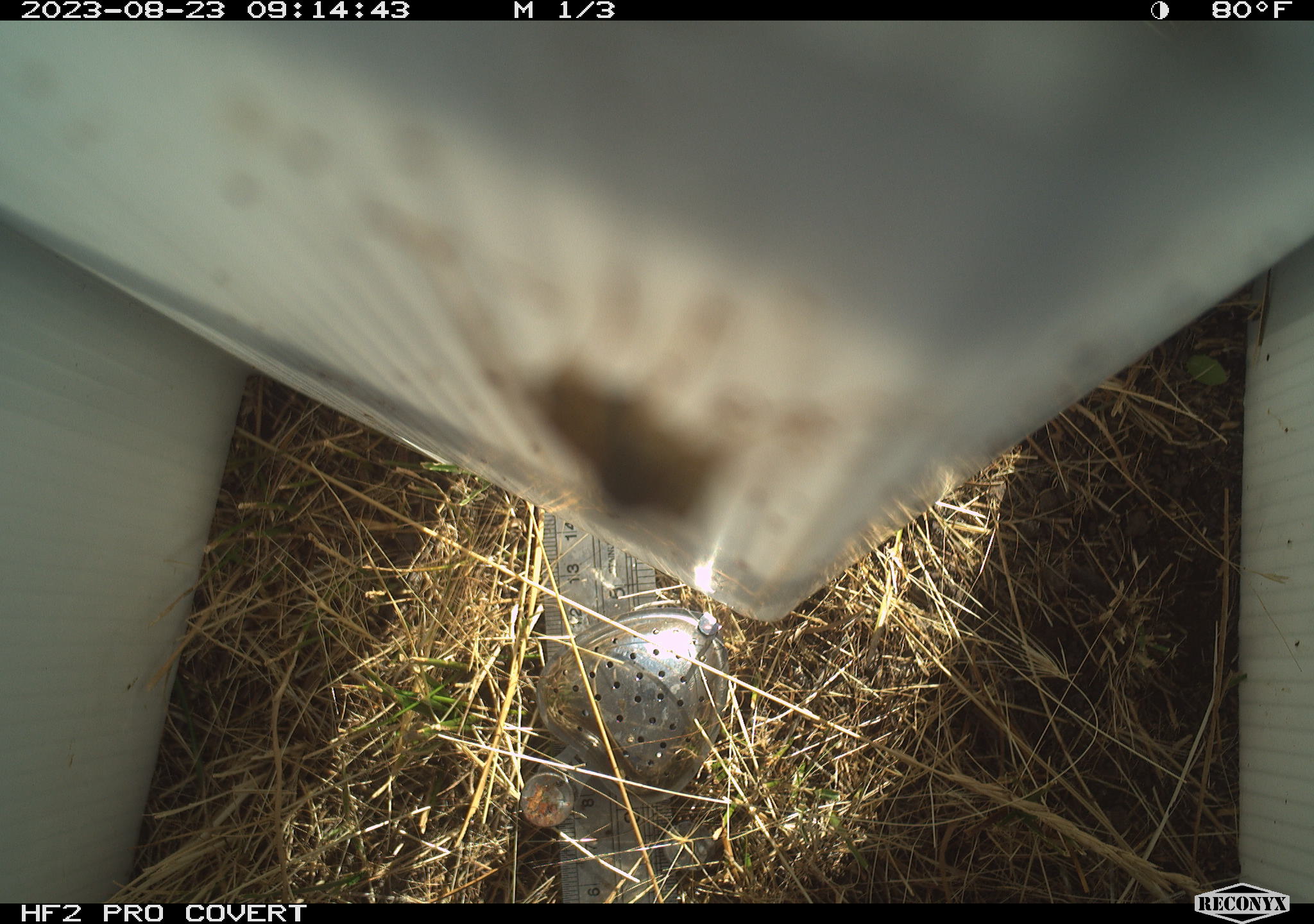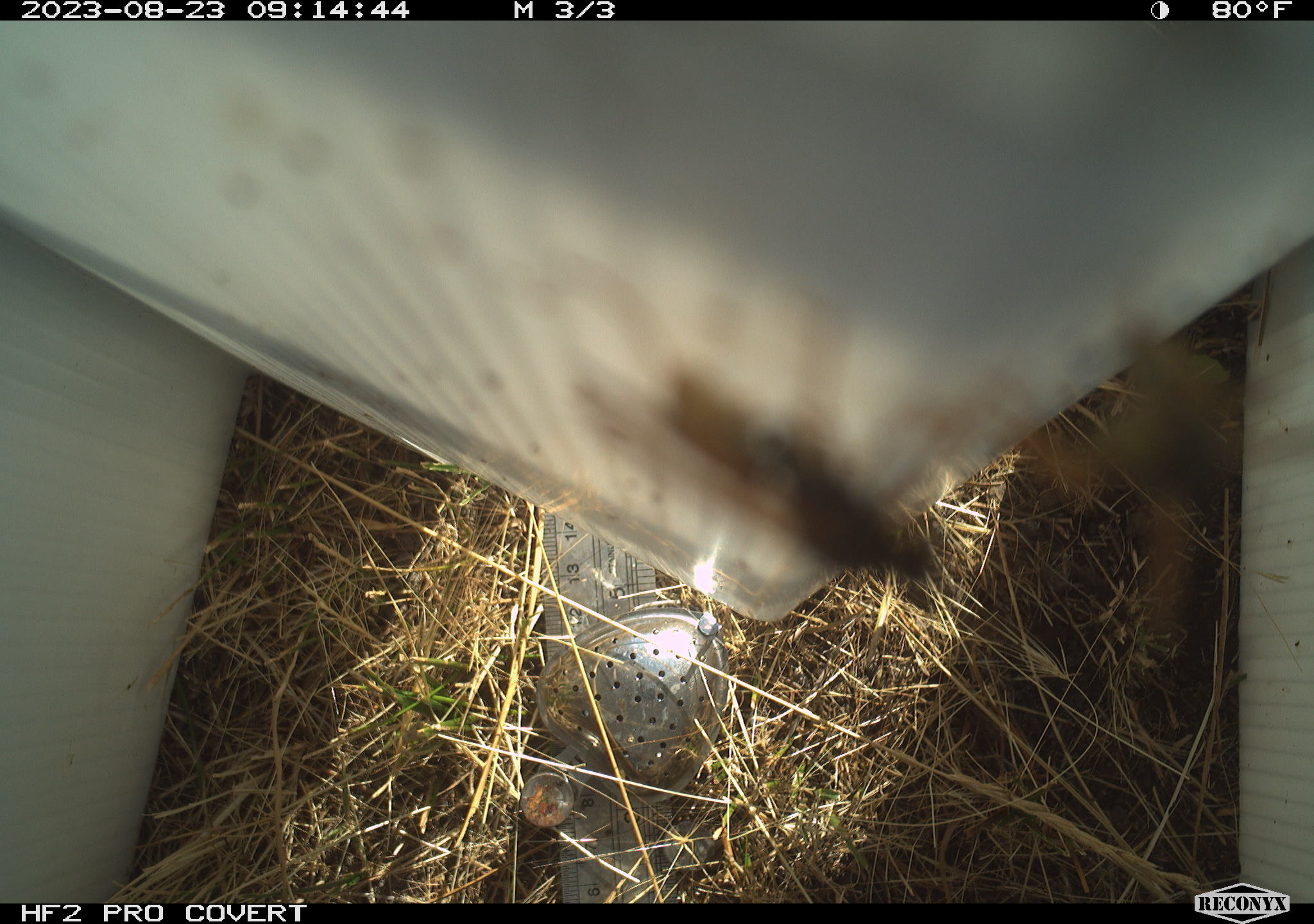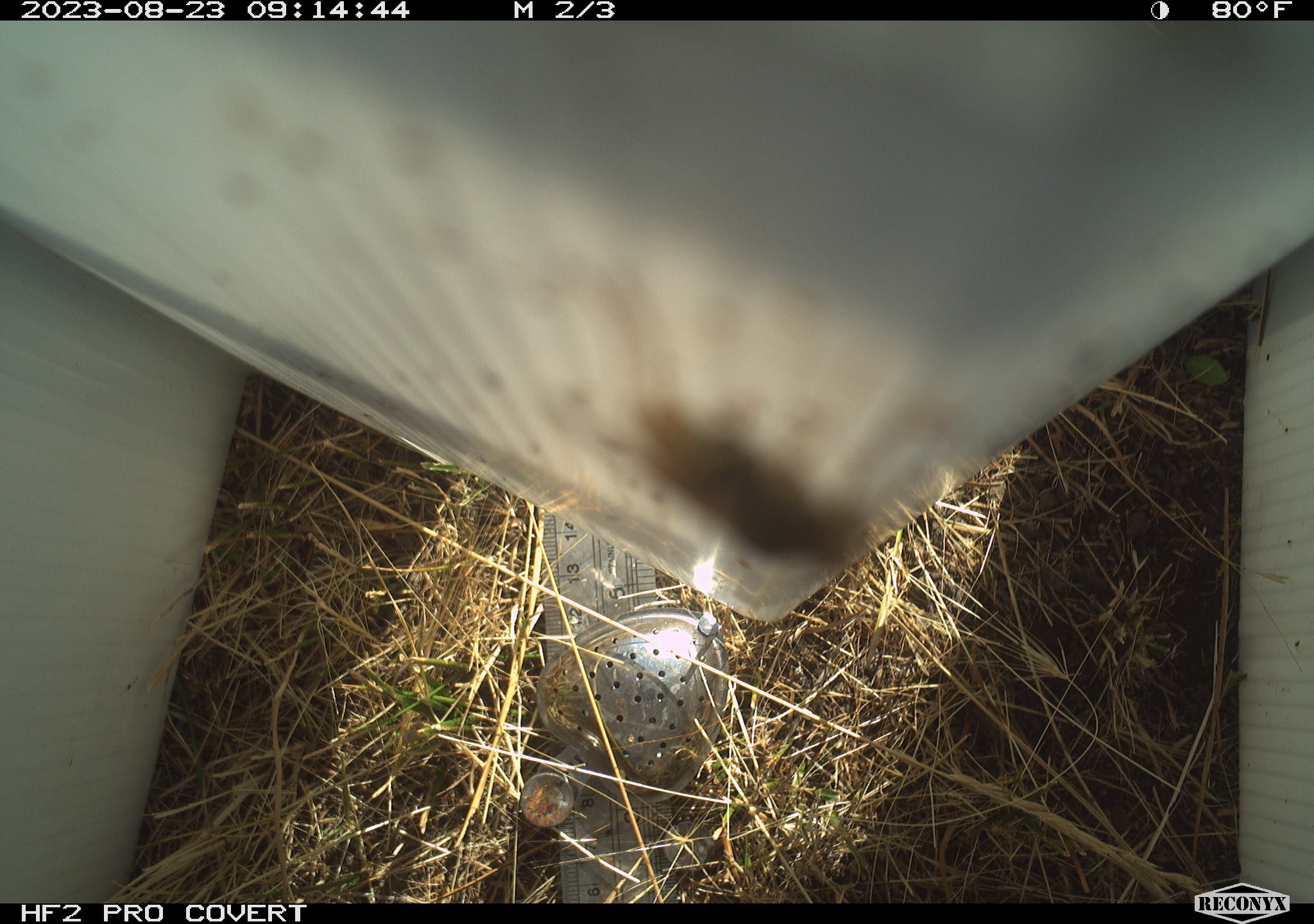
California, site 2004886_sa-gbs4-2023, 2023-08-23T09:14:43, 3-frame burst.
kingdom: Animalia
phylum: Arthropoda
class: Insecta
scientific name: Insecta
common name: insect